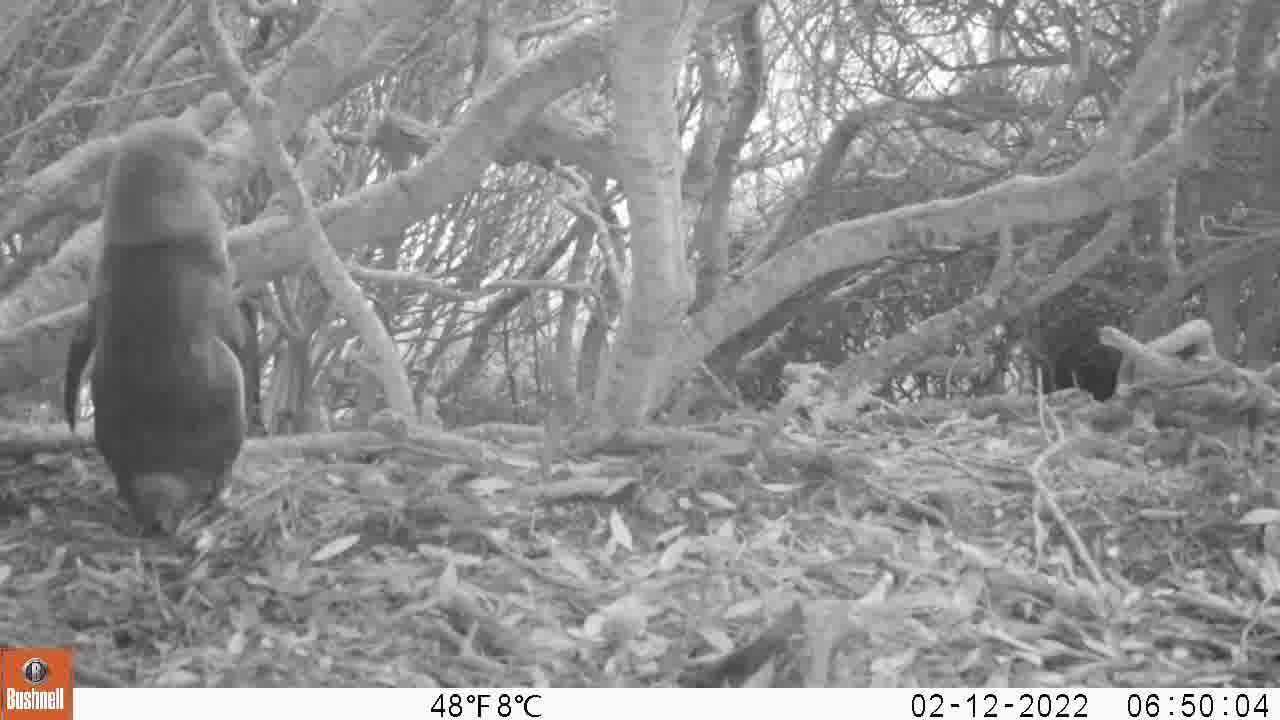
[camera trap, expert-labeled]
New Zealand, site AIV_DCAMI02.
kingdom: Animalia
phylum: Chordata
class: Aves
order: Sphenisciformes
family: Spheniscidae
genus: Megadyptes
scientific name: Megadyptes antipodes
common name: yellow-eyed penguin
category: yellow eyed penguin